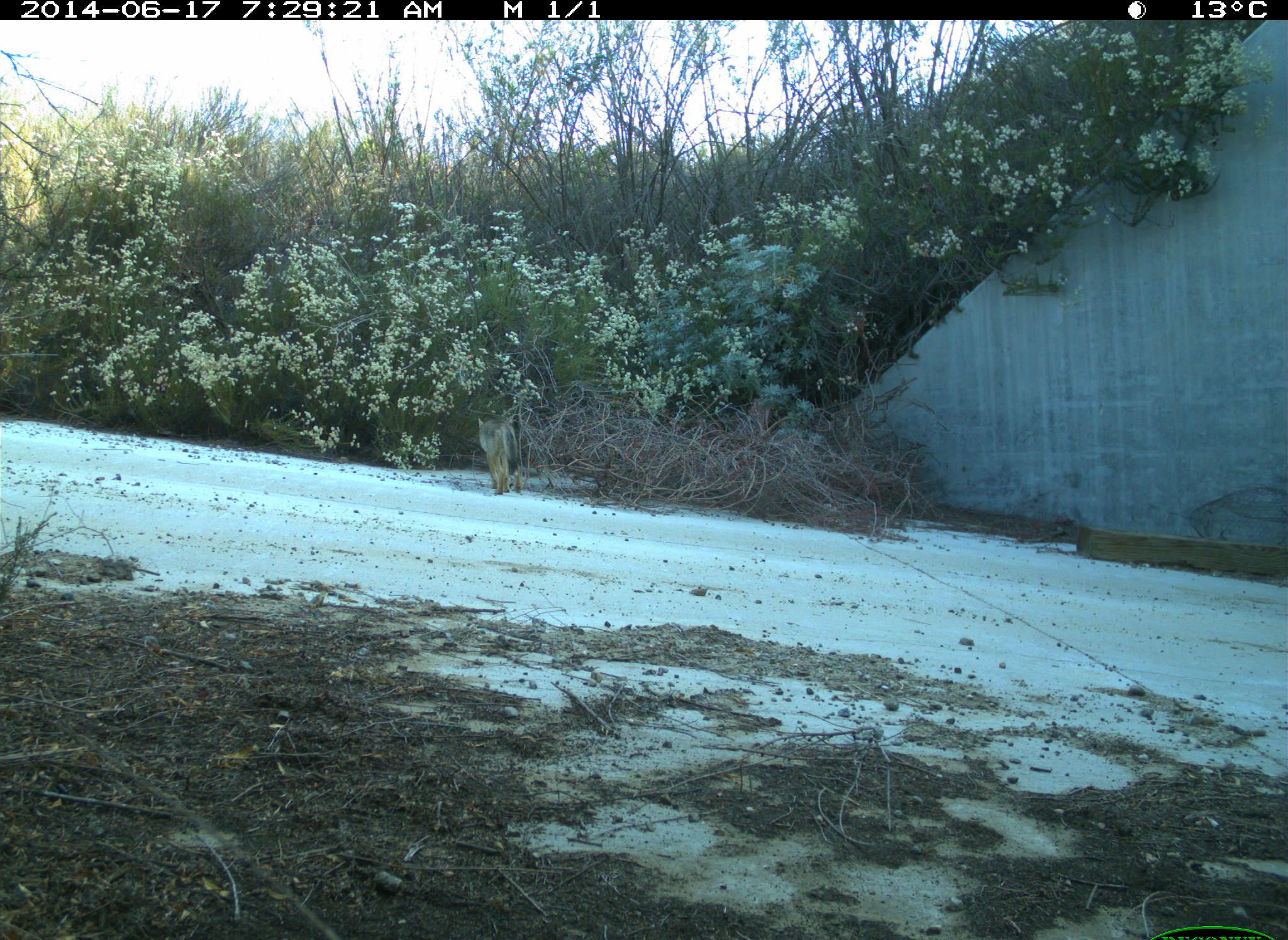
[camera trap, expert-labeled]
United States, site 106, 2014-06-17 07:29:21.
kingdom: Animalia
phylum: Chordata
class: Mammalia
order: Carnivora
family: Canidae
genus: Canis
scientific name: Canis latrans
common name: coyote